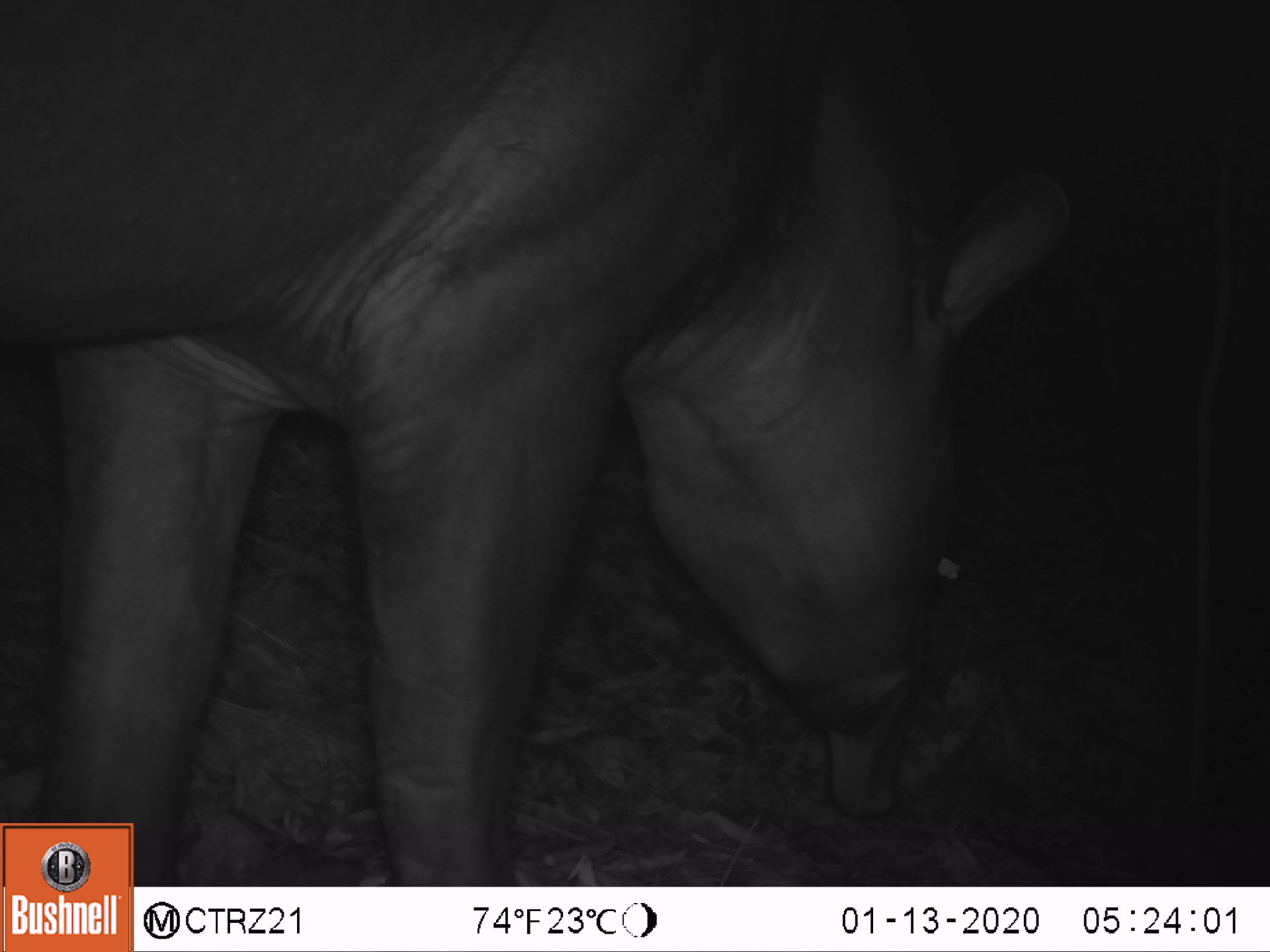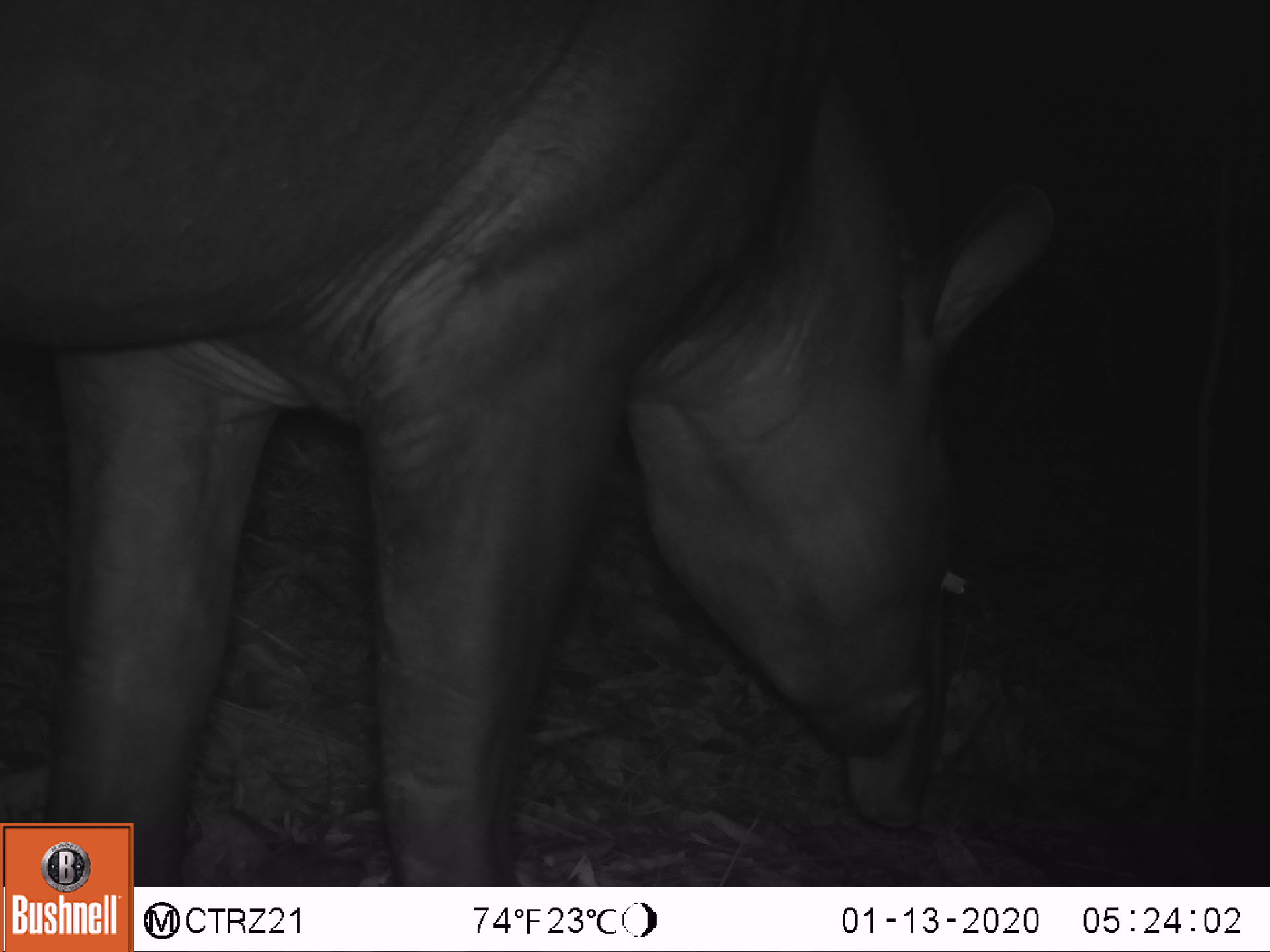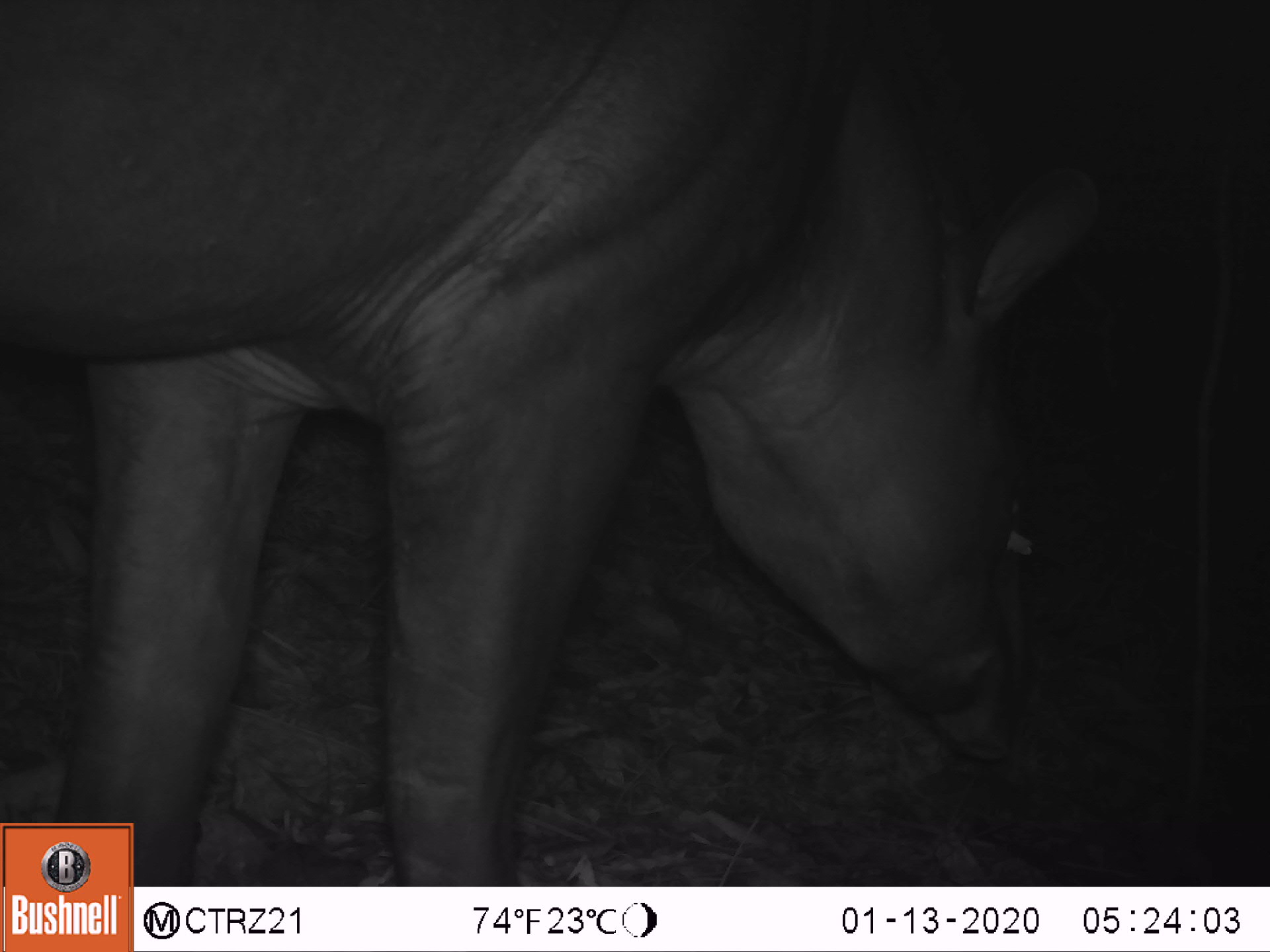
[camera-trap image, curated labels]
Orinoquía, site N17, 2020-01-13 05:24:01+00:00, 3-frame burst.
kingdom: Animalia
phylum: Chordata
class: Mammalia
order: Perissodactyla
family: Tapiridae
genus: Tapirus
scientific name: Tapirus terrestris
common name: lowland tapir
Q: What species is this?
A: Lowland tapir (Tapirus terrestris).